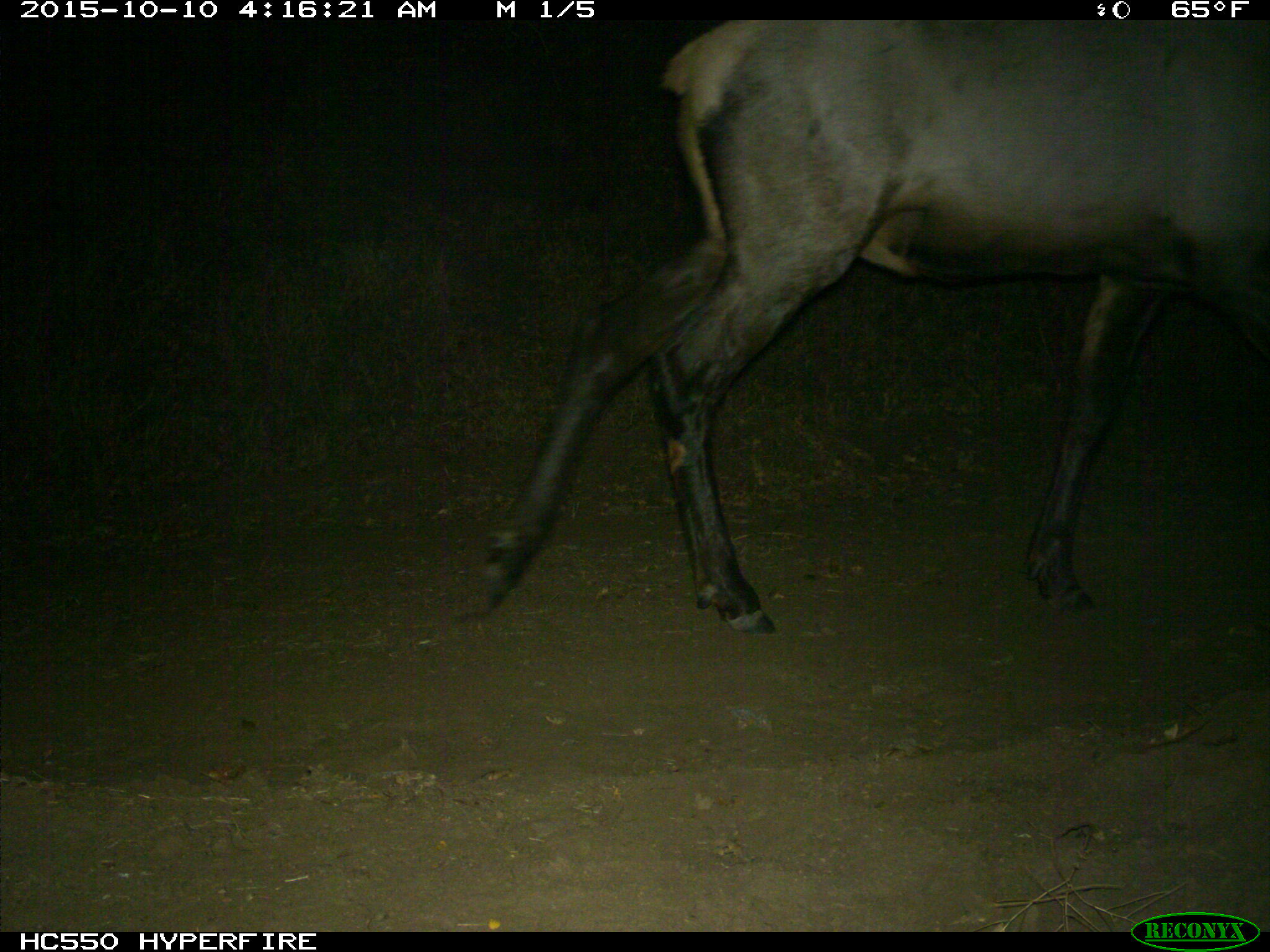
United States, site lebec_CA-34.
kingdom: Animalia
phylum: Chordata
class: Mammalia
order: Artiodactyla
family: Cervidae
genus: Cervus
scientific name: Cervus canadensis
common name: elk